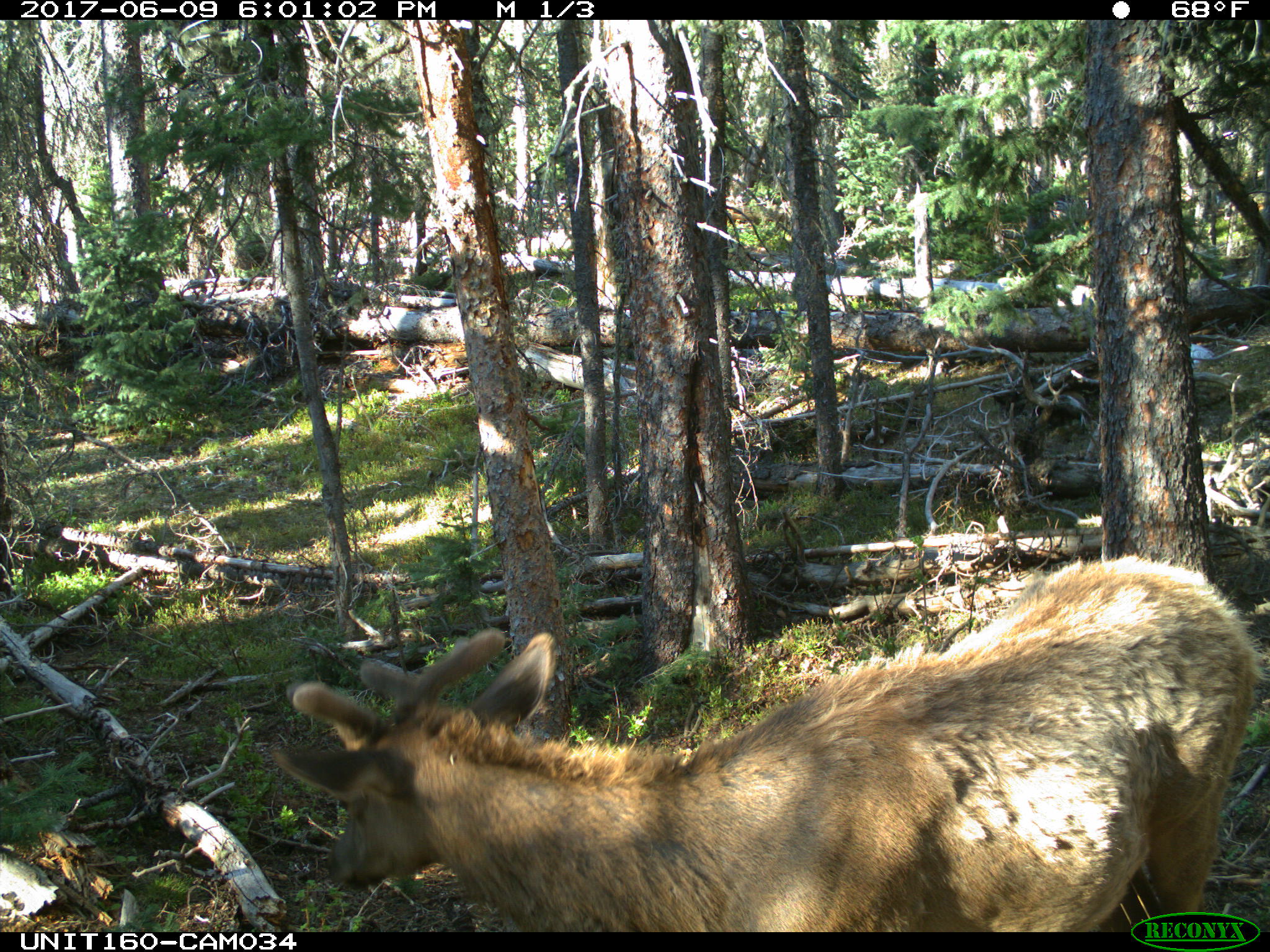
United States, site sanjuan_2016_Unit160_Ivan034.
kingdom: Animalia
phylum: Chordata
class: Mammalia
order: Artiodactyla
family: Cervidae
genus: Cervus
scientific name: Cervus elaphus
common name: red deer